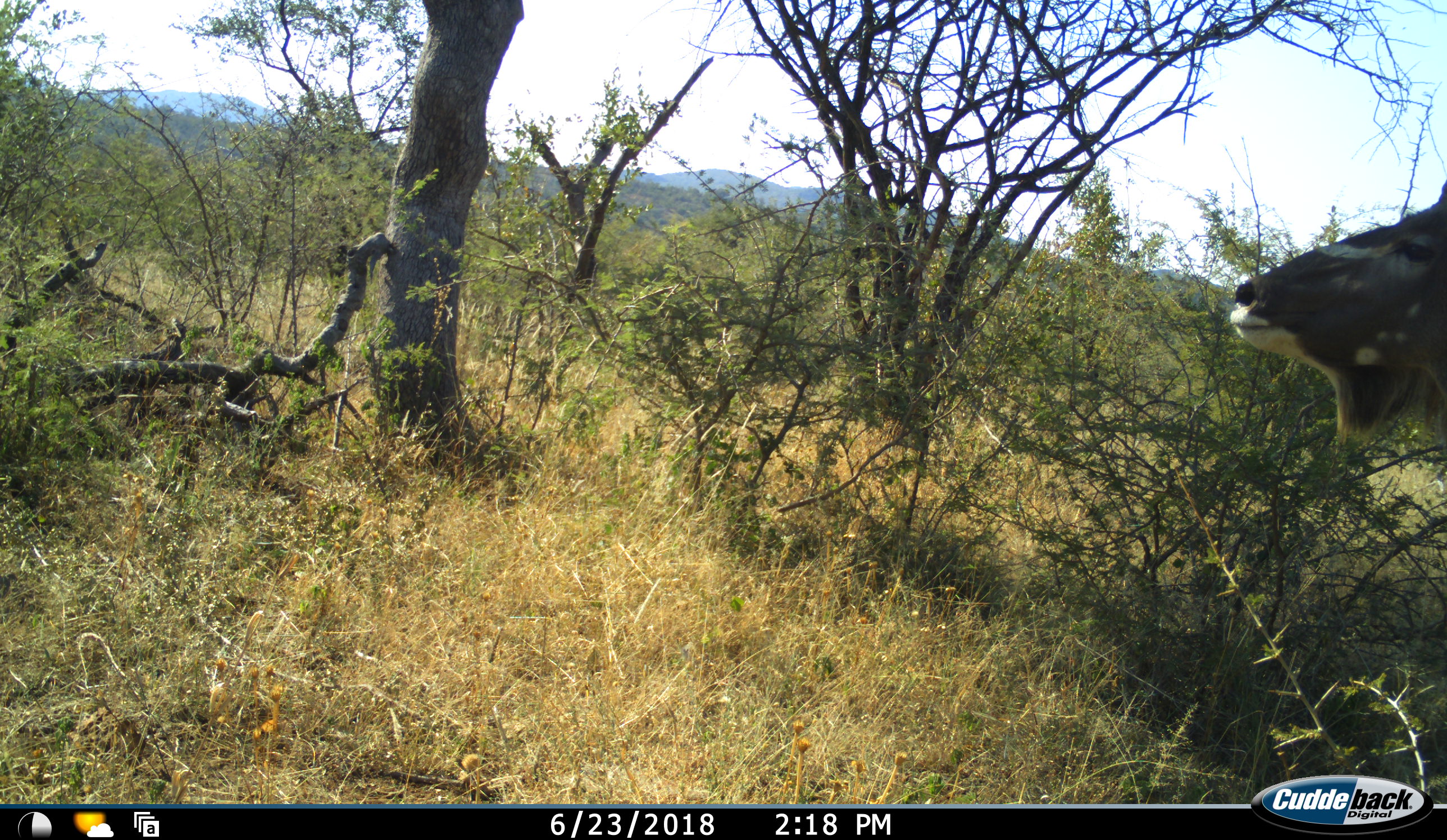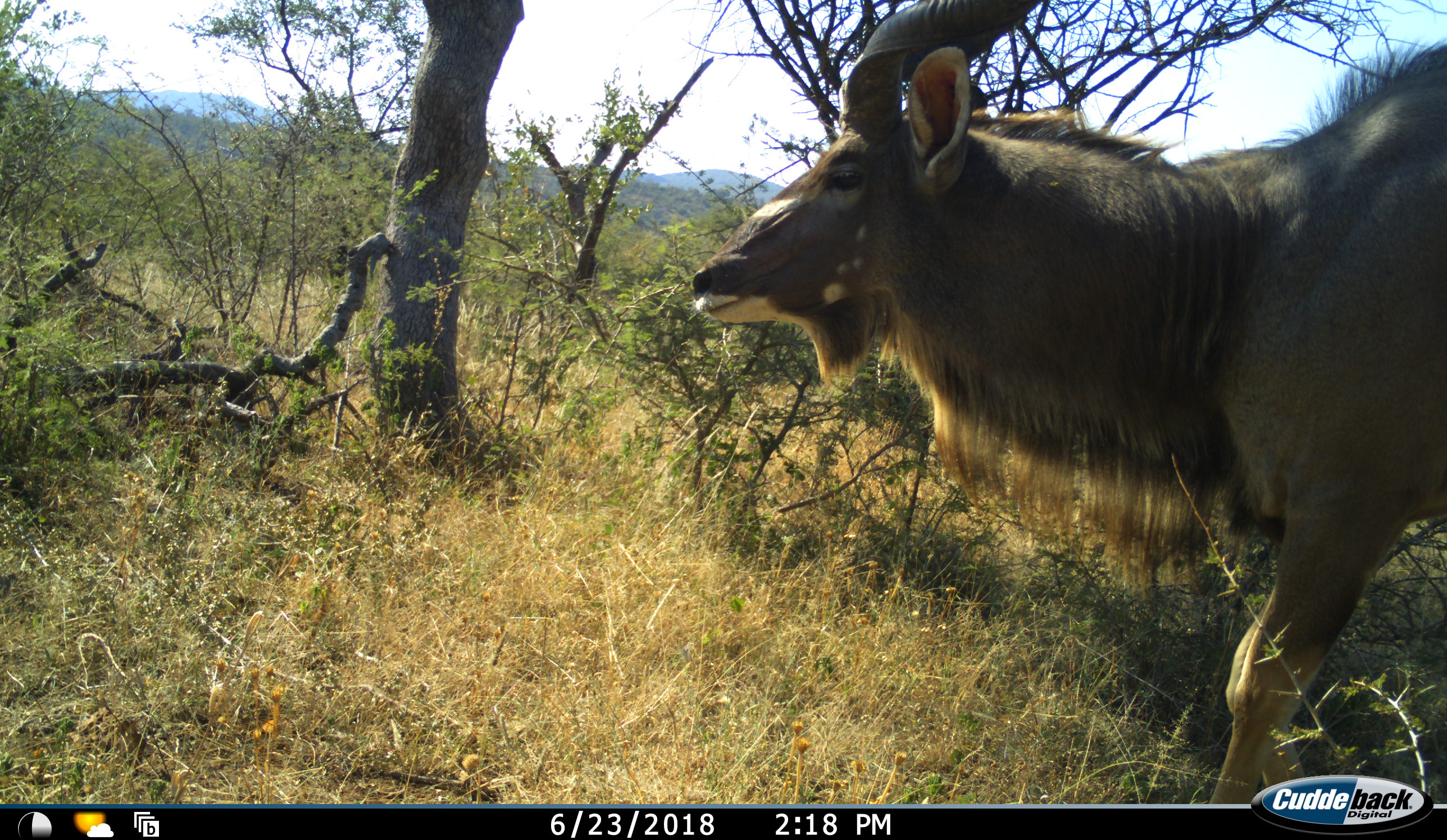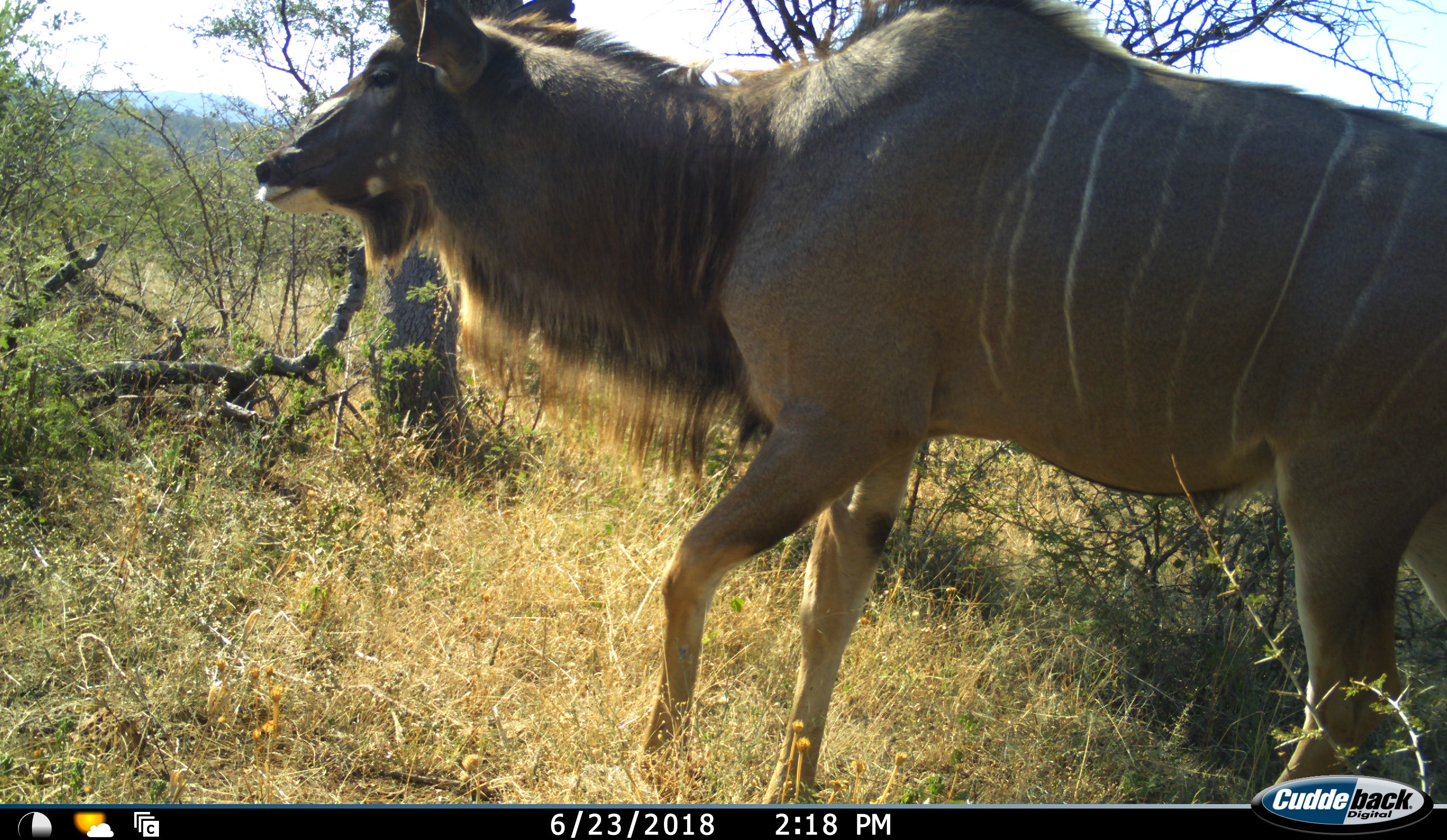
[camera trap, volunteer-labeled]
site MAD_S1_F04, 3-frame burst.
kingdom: Animalia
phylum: Chordata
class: Mammalia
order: Artiodactyla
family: Bovidae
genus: Tragelaphus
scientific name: Tragelaphus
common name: kudu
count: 1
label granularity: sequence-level